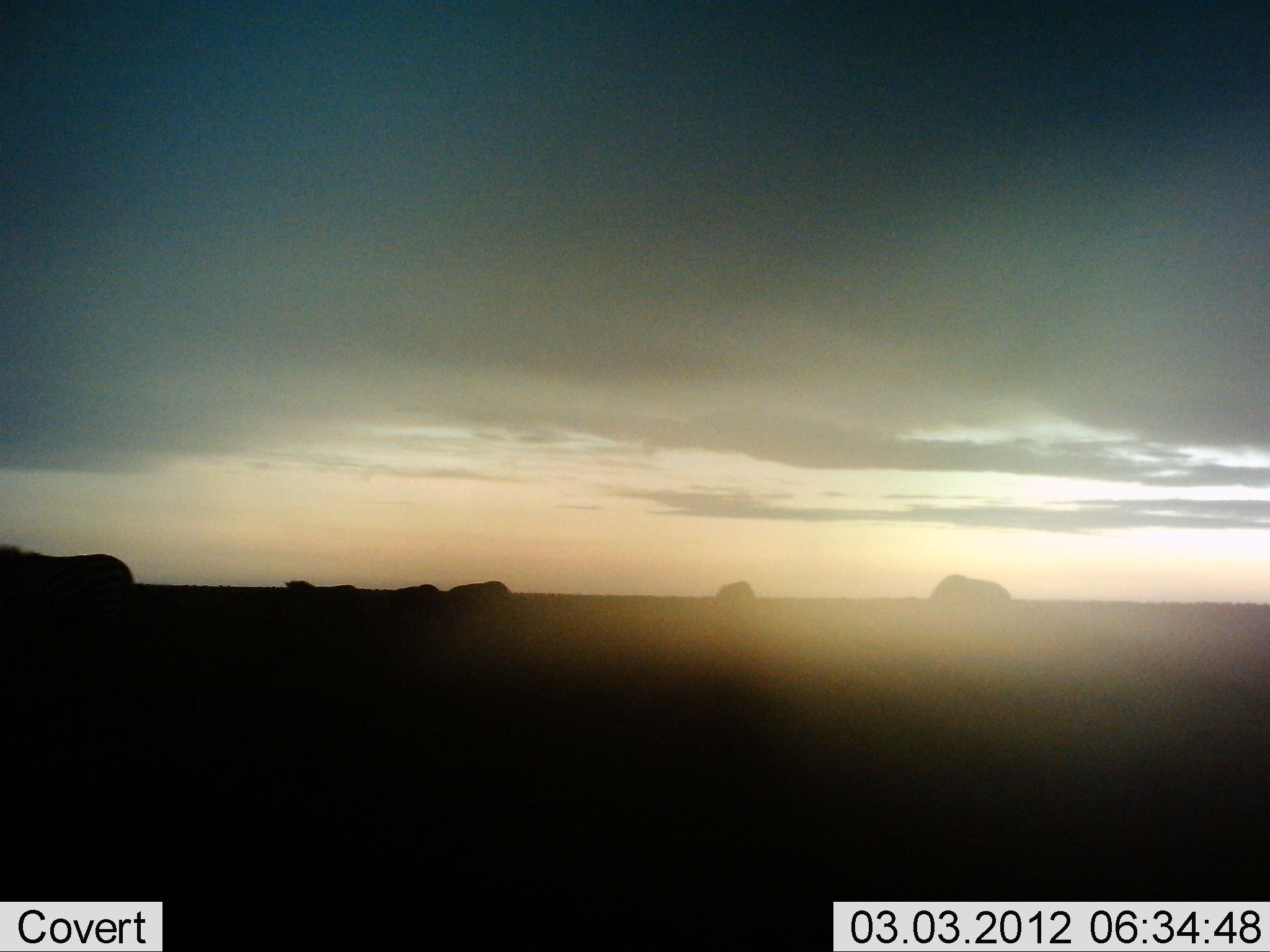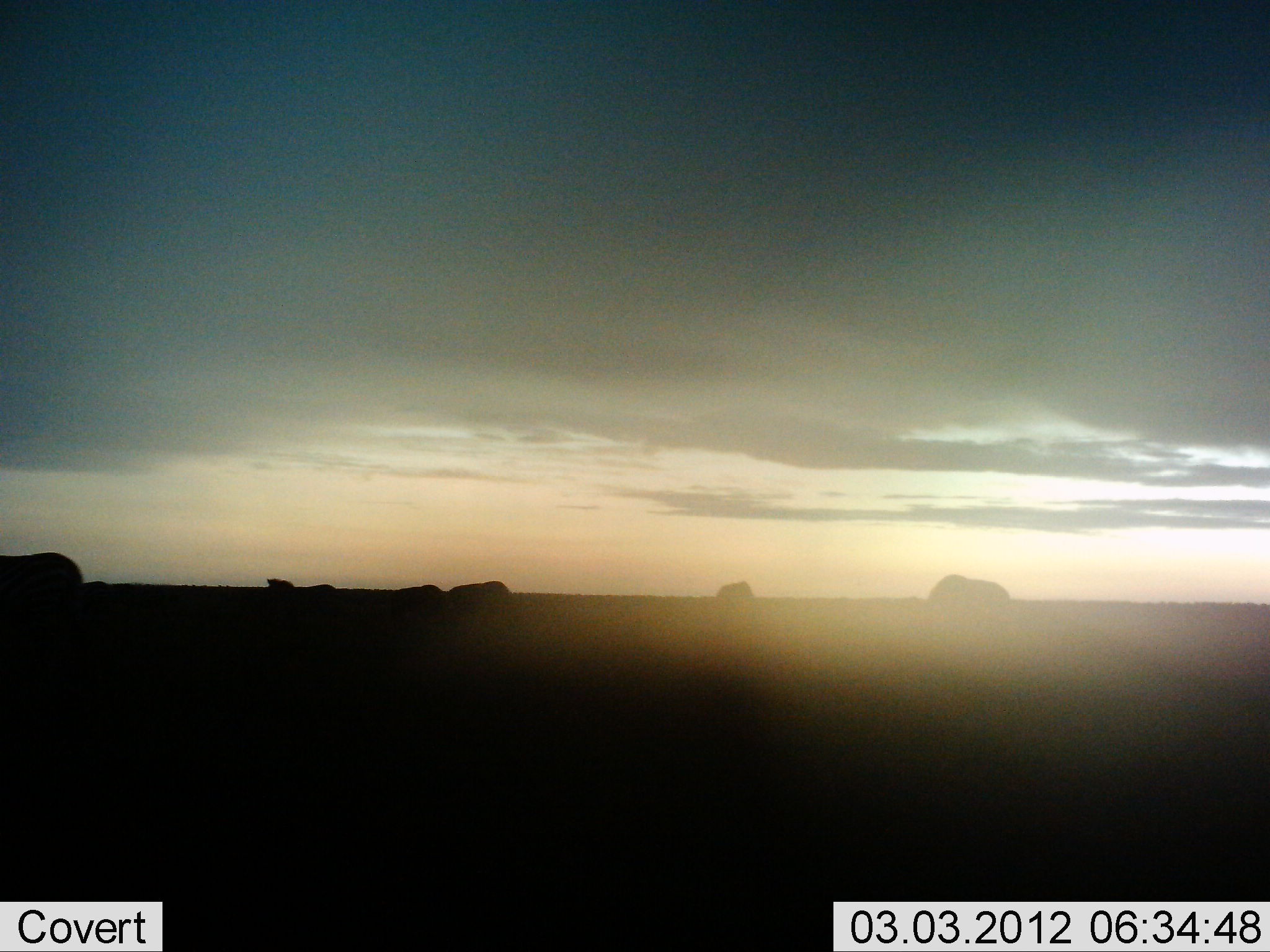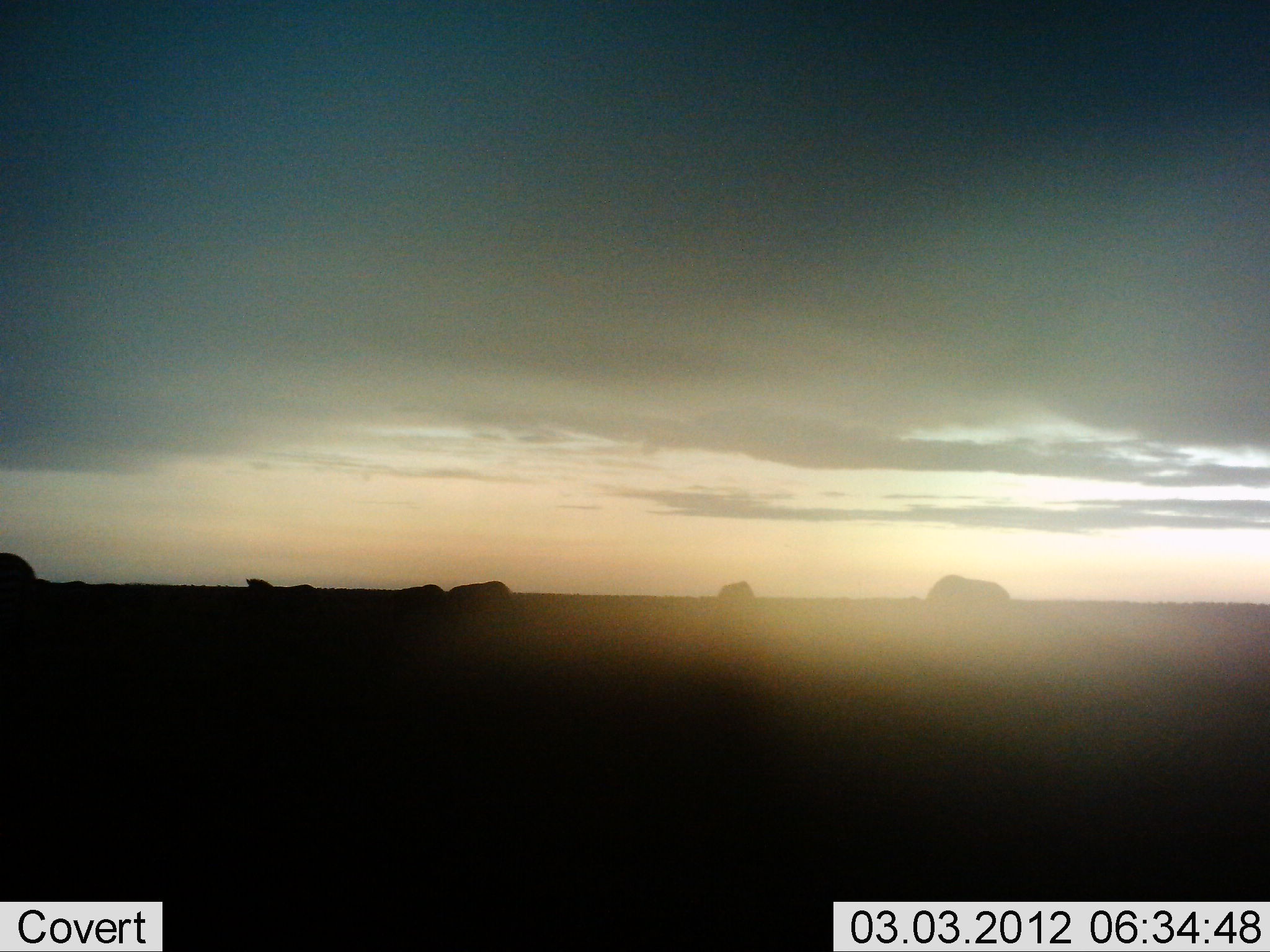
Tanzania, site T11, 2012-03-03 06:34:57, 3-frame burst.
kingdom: Animalia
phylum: Chordata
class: Mammalia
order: Perissodactyla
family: Equidae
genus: Equus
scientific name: Equus quagga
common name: plains zebra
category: zebra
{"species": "zebra (plains zebra) (Equus quagga)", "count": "2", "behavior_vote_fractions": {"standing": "9%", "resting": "0%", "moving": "100%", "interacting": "0%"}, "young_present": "9%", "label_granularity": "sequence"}